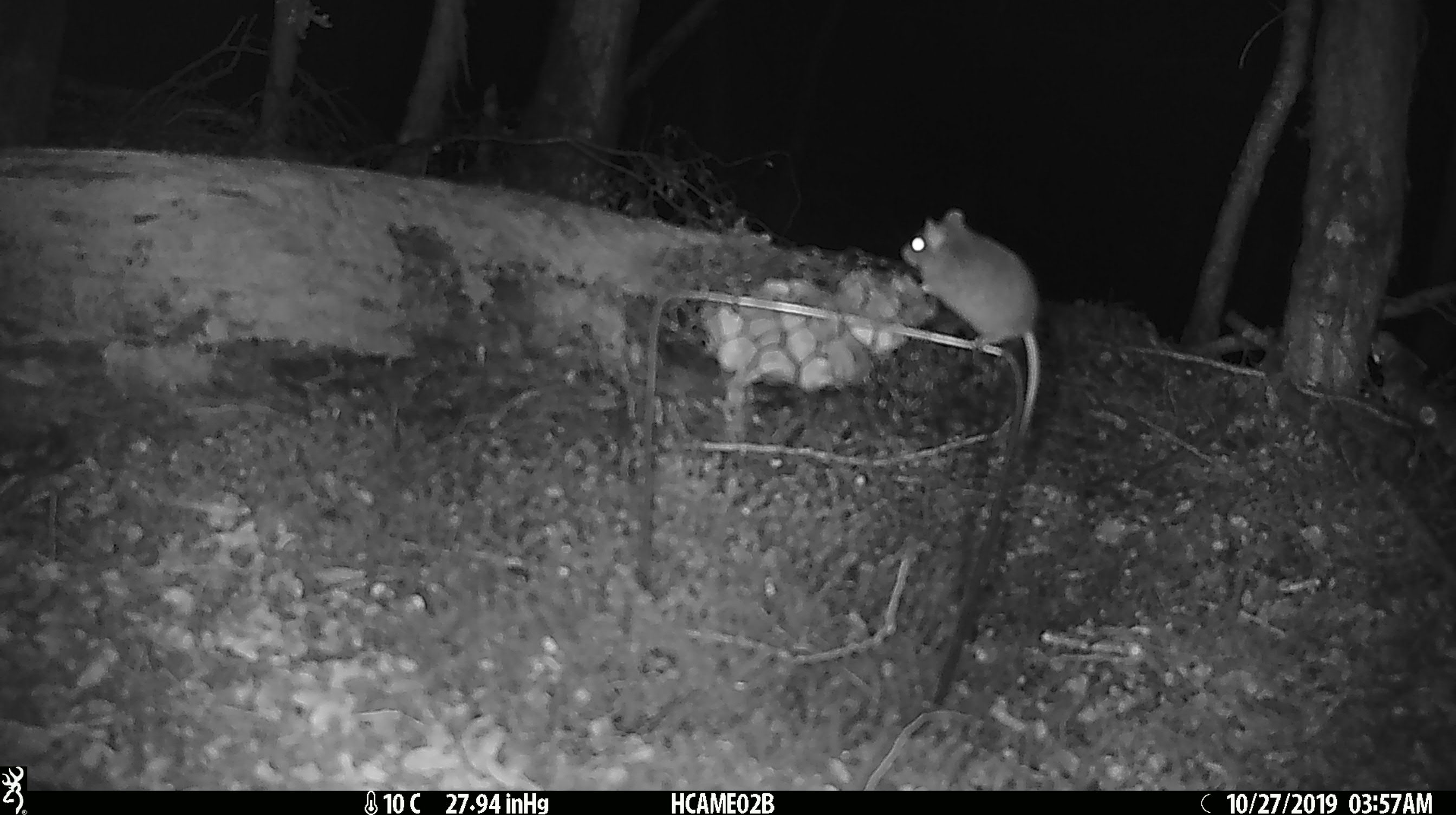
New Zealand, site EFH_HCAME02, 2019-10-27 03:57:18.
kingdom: Animalia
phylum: Chordata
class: Mammalia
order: Rodentia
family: Muridae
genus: Mus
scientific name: Mus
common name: mouse